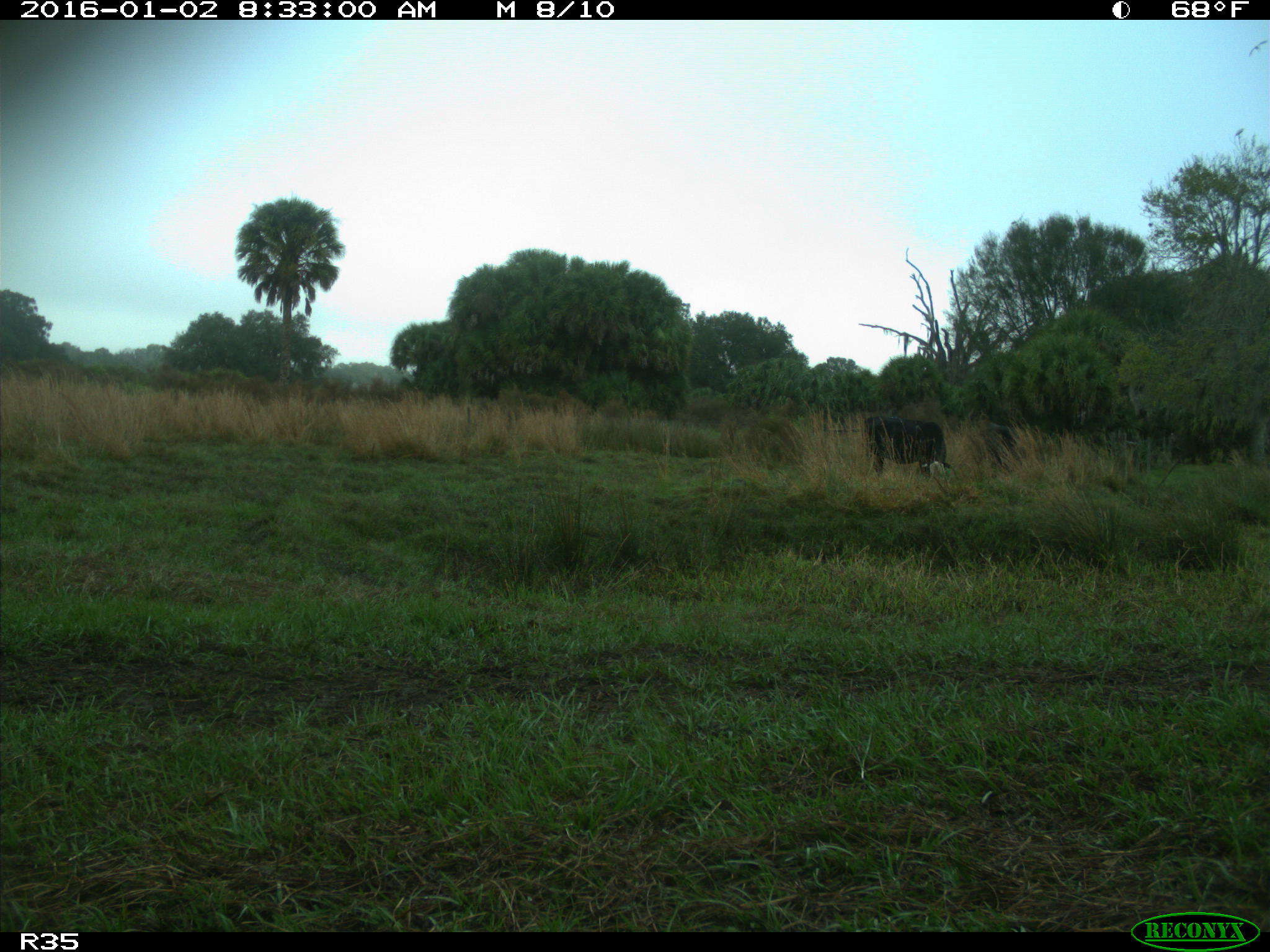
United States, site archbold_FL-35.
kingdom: Animalia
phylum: Chordata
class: Mammalia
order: Artiodactyla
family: Bovidae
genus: Bos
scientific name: Bos taurus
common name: domestic cow